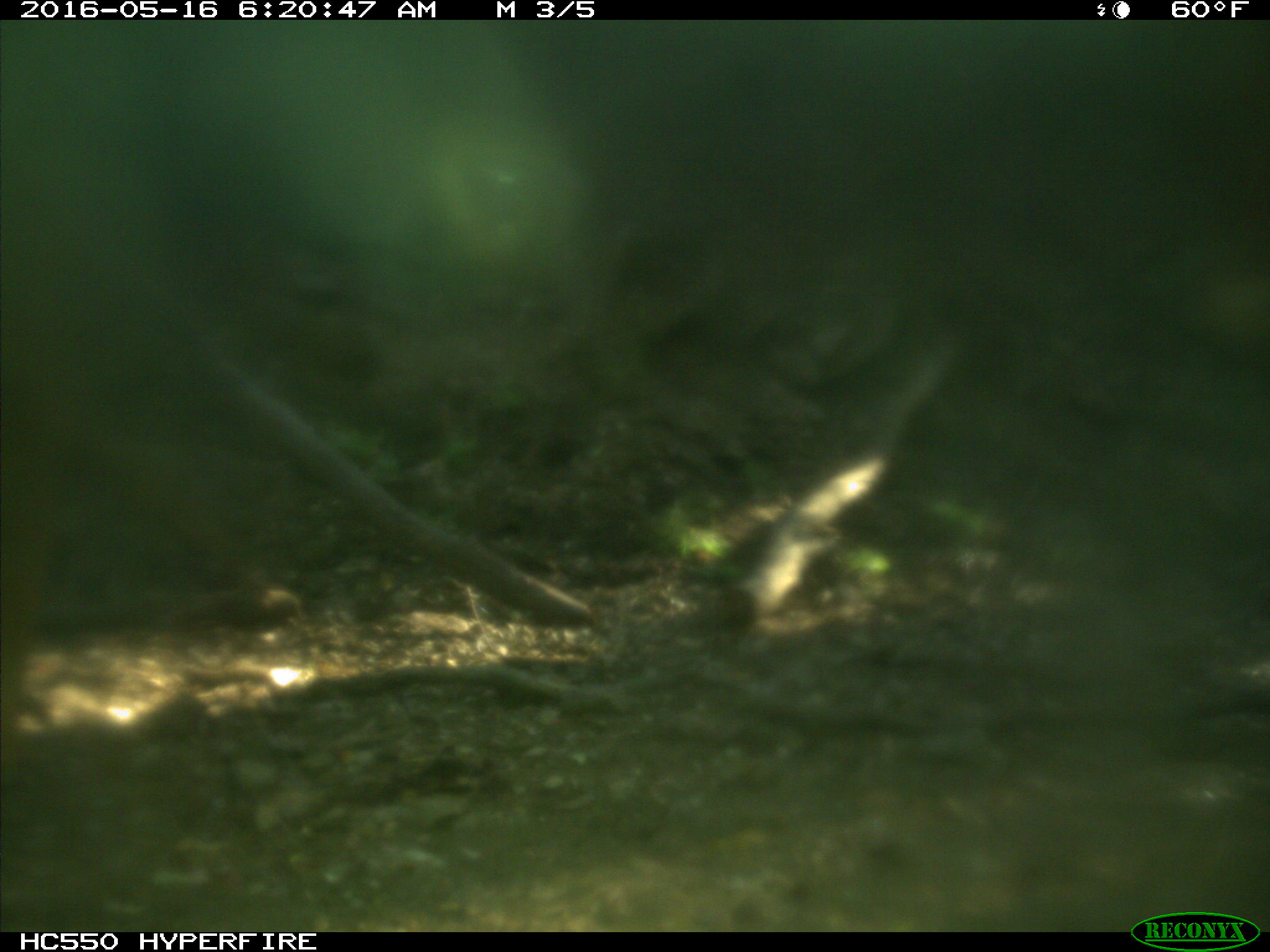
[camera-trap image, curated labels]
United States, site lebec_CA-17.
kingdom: Animalia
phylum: Chordata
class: Mammalia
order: Artiodactyla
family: Bovidae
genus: Bos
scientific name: Bos taurus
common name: domestic cow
Bos taurus (domestic cow).